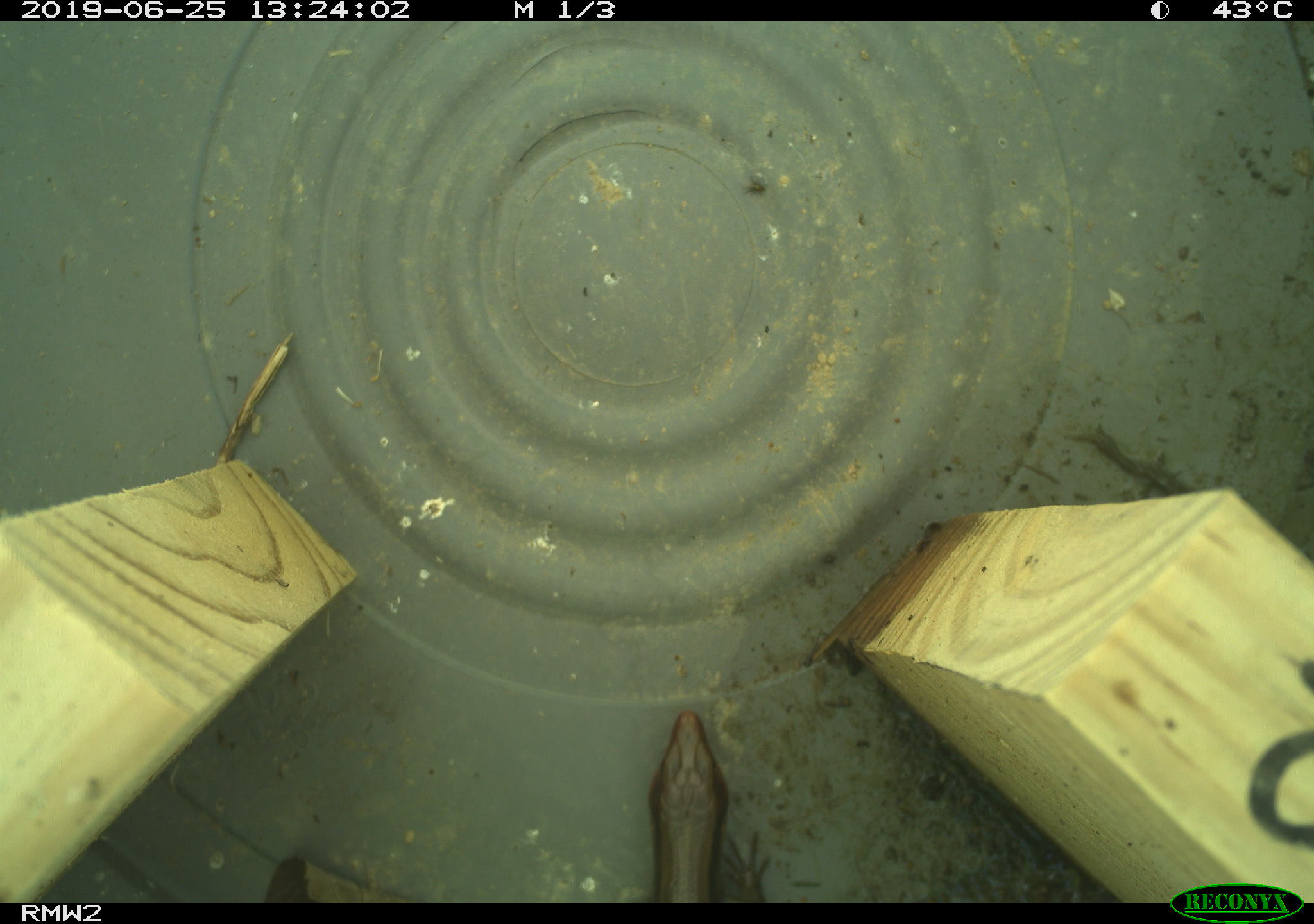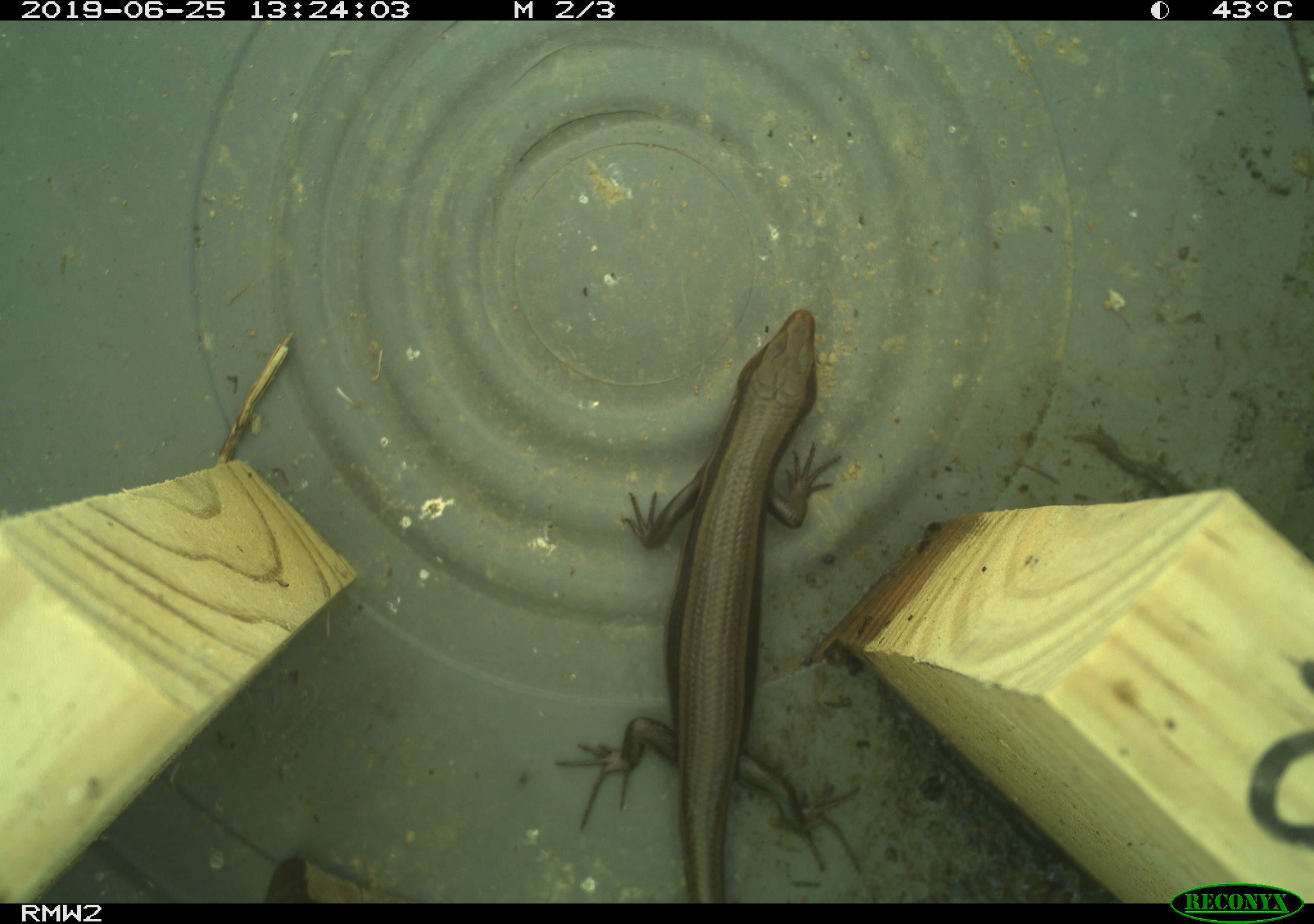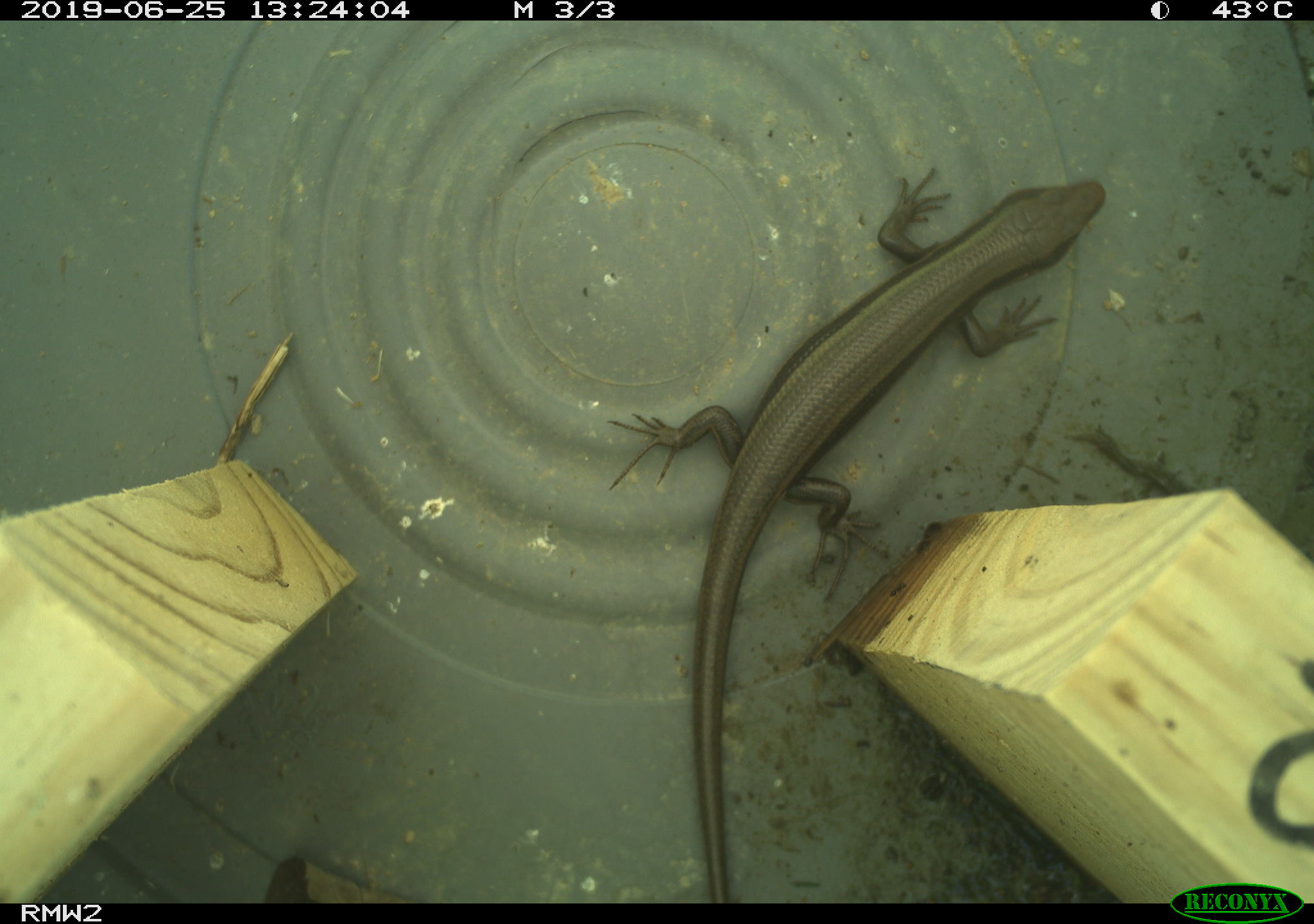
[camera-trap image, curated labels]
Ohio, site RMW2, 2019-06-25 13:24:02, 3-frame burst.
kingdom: Animalia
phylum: Chordata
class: Reptilia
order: Squamata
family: Scincidae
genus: Plestiodon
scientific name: Plestiodon fasciatus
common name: common five-lined skink